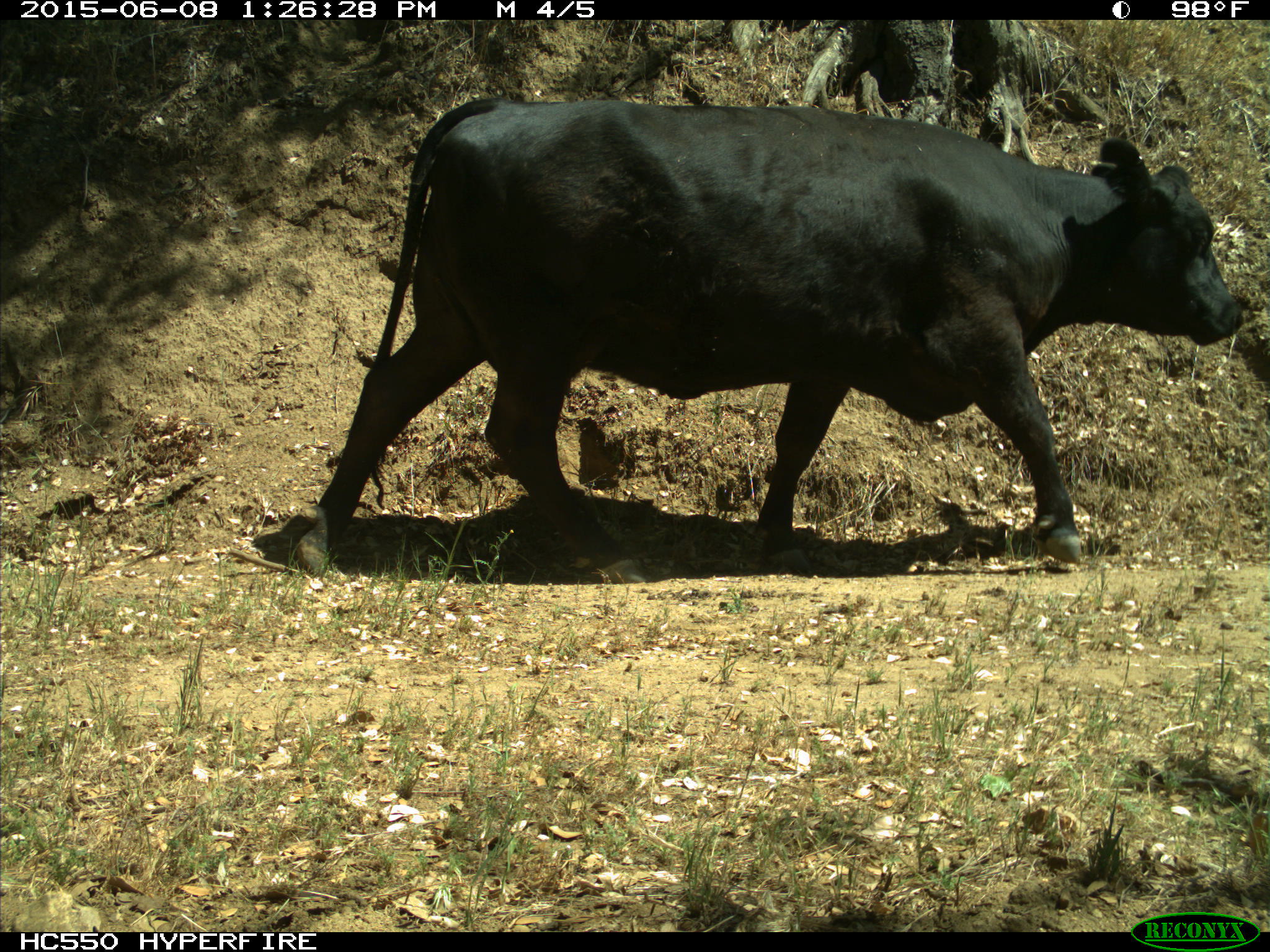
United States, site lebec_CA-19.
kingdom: Animalia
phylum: Chordata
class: Mammalia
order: Artiodactyla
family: Bovidae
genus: Bos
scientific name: Bos taurus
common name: domestic cow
Bos taurus (domestic cow).